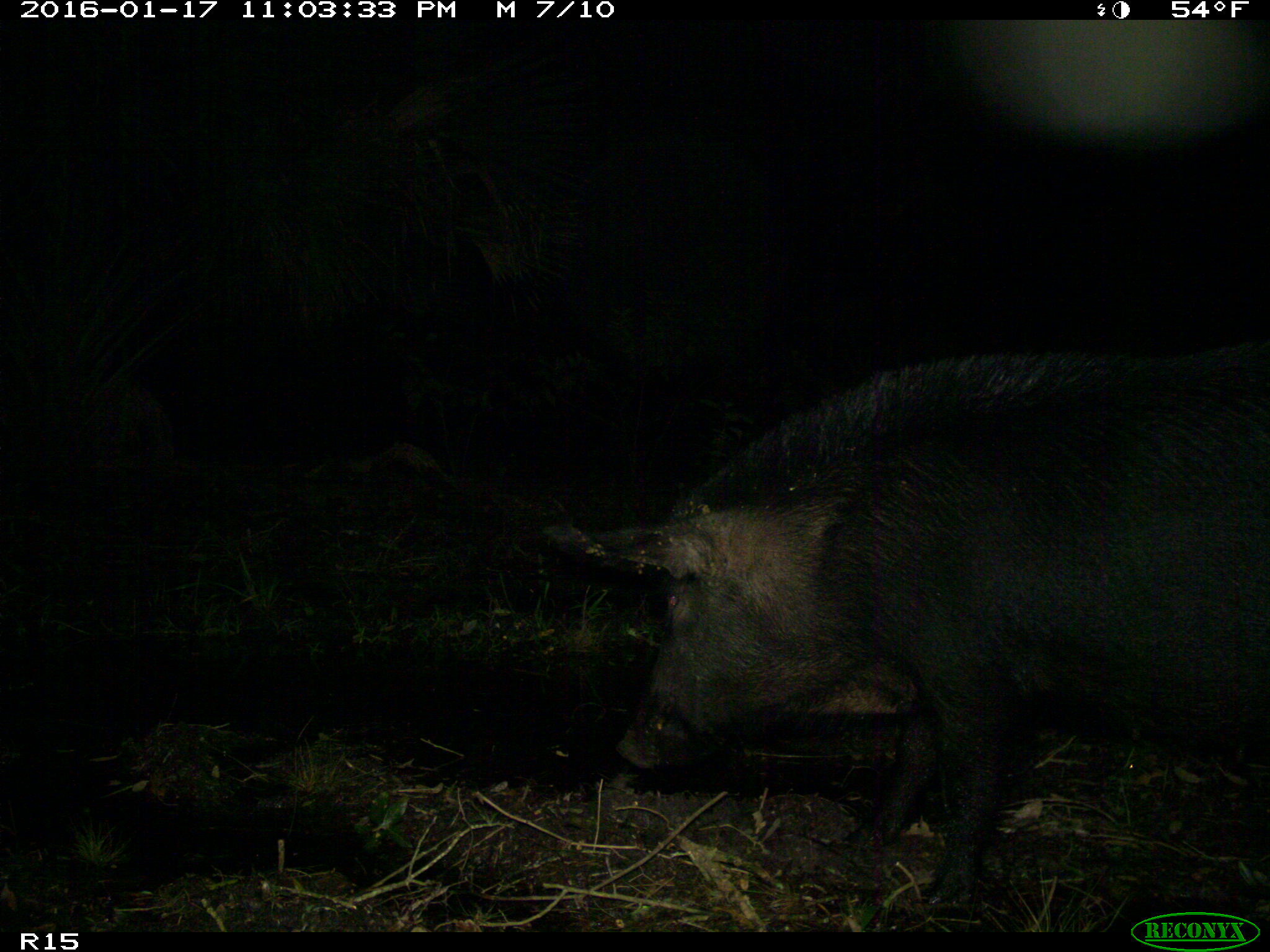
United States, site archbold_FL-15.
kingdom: Animalia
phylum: Chordata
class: Mammalia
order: Artiodactyla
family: Suidae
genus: Sus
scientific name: Sus scrofa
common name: wild boar